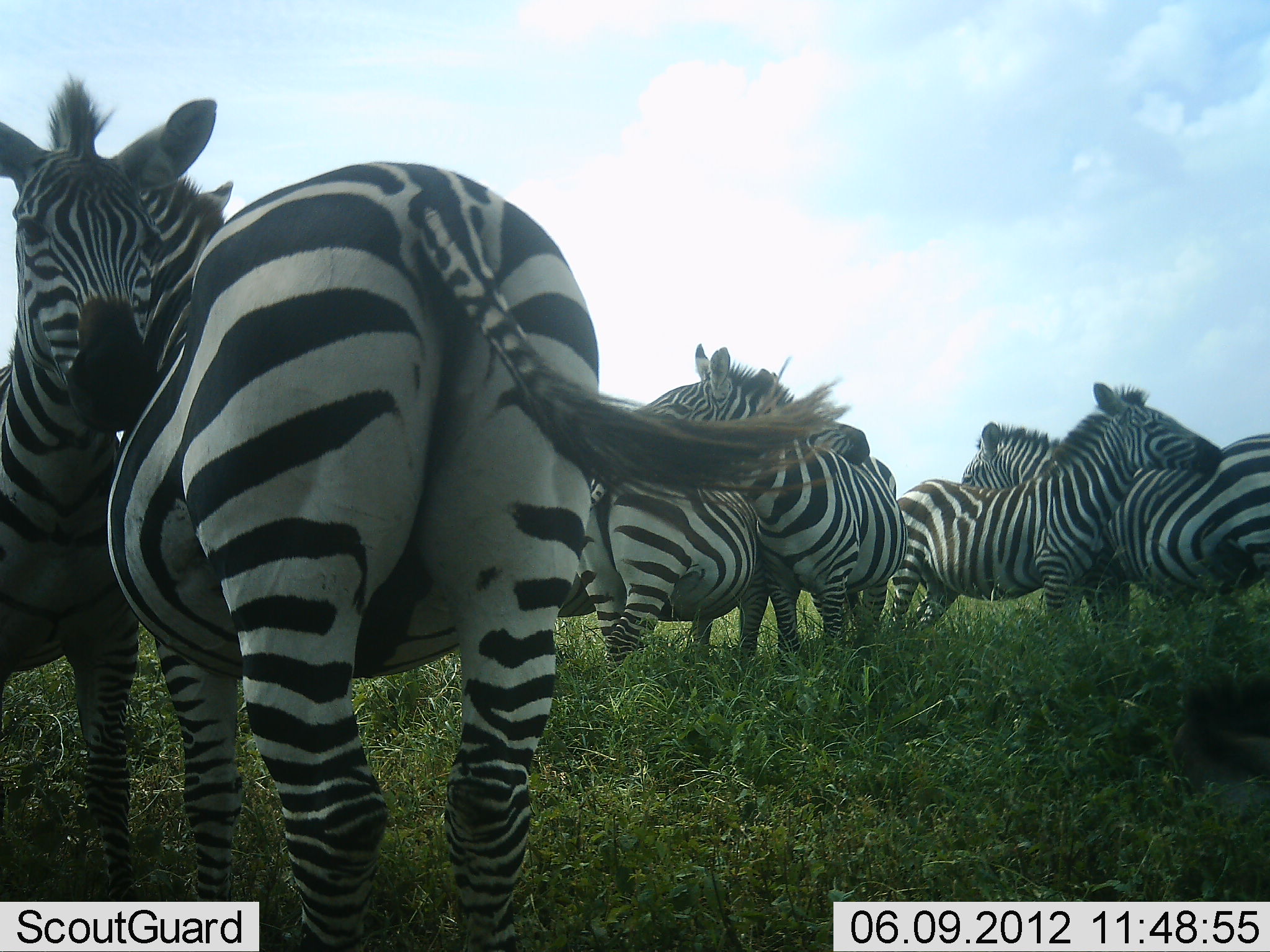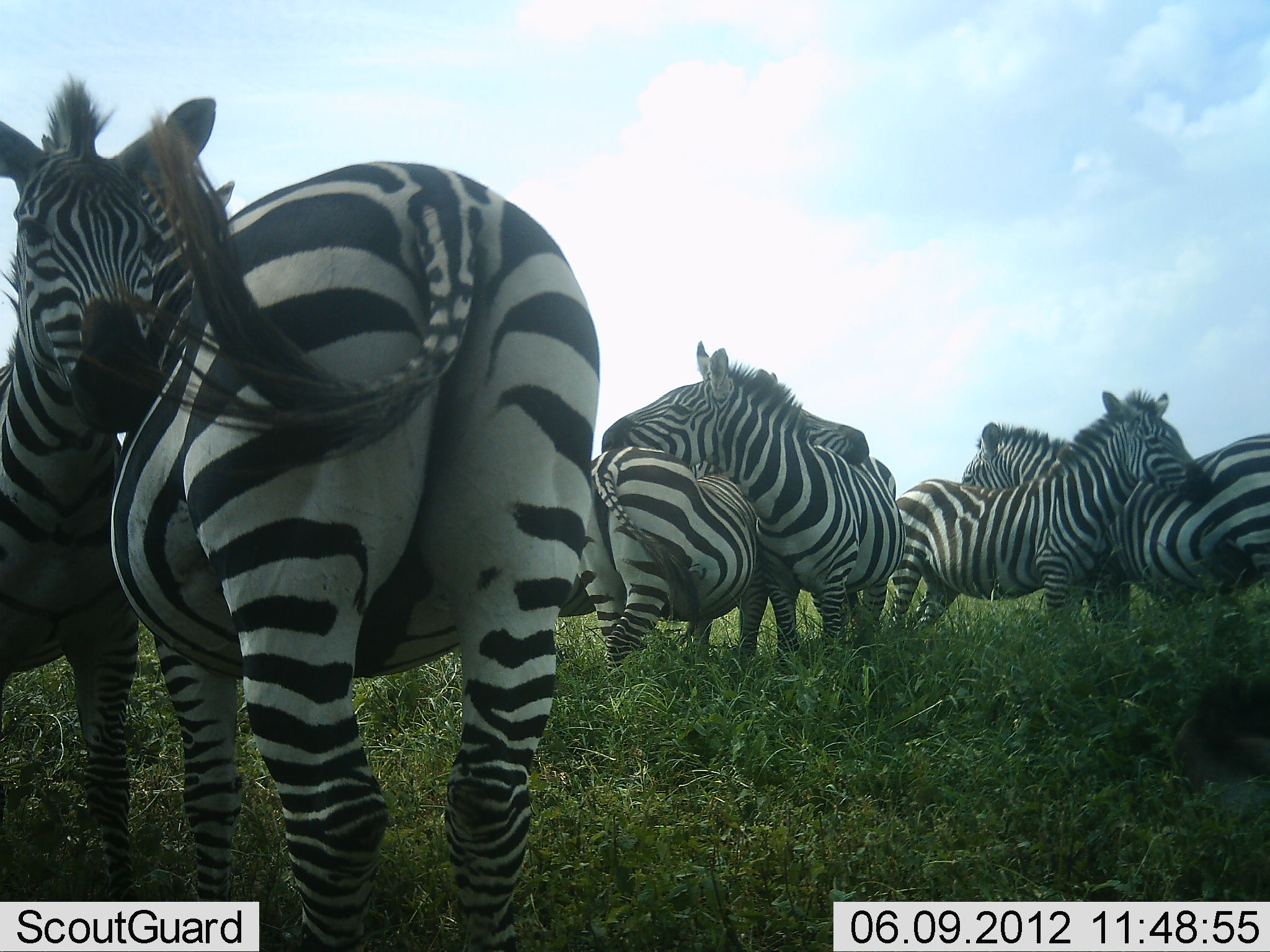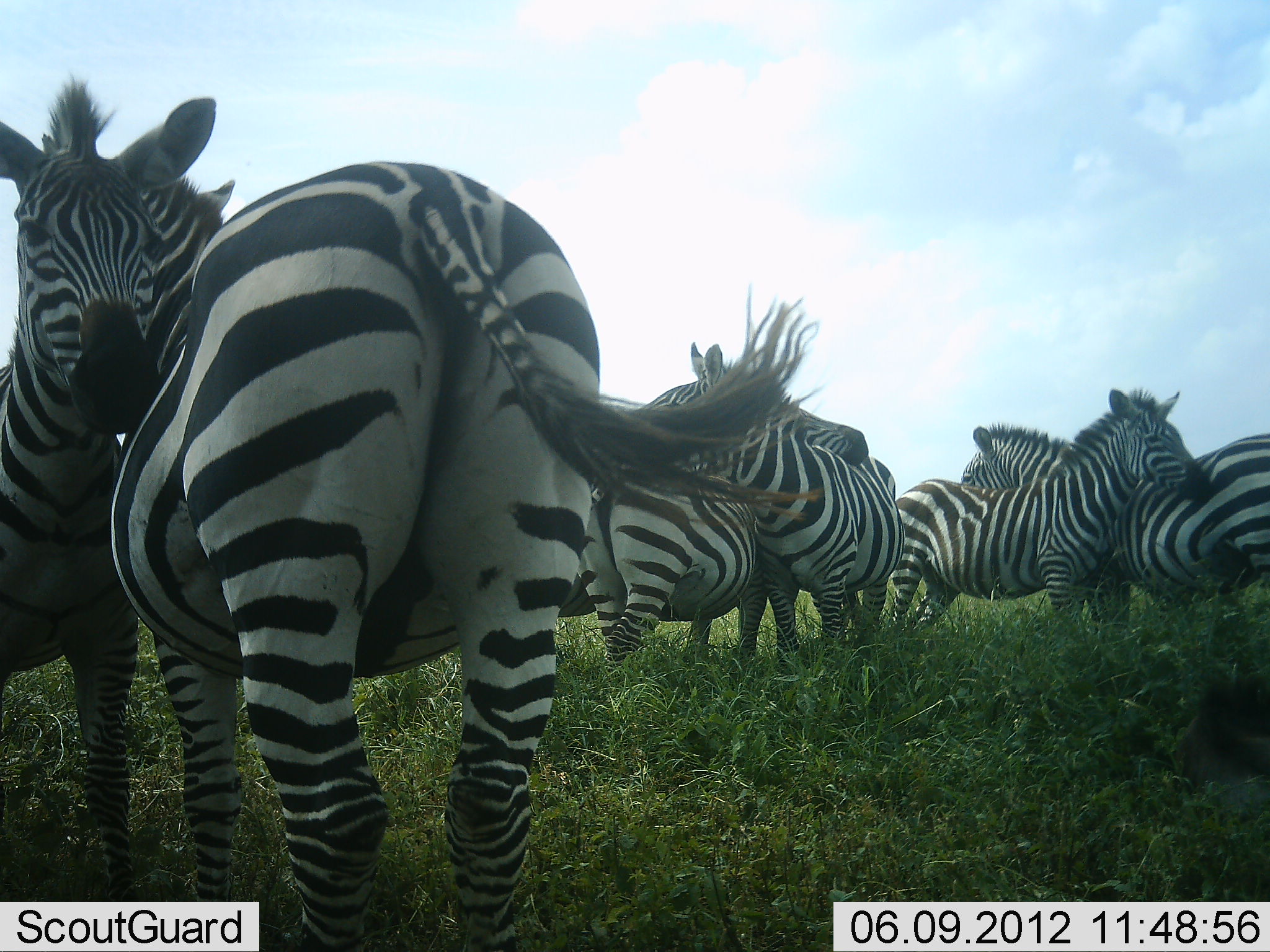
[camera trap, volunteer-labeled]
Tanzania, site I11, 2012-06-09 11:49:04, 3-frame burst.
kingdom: Animalia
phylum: Chordata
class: Mammalia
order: Perissodactyla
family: Equidae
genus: Equus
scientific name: Equus quagga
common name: plains zebra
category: zebra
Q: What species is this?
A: Zebra (plains zebra) (Equus quagga).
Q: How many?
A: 6.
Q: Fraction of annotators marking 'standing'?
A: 80%.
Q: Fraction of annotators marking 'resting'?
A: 0%.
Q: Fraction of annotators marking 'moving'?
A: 10%.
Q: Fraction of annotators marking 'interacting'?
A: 70%.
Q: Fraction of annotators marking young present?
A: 0%.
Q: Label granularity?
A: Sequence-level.